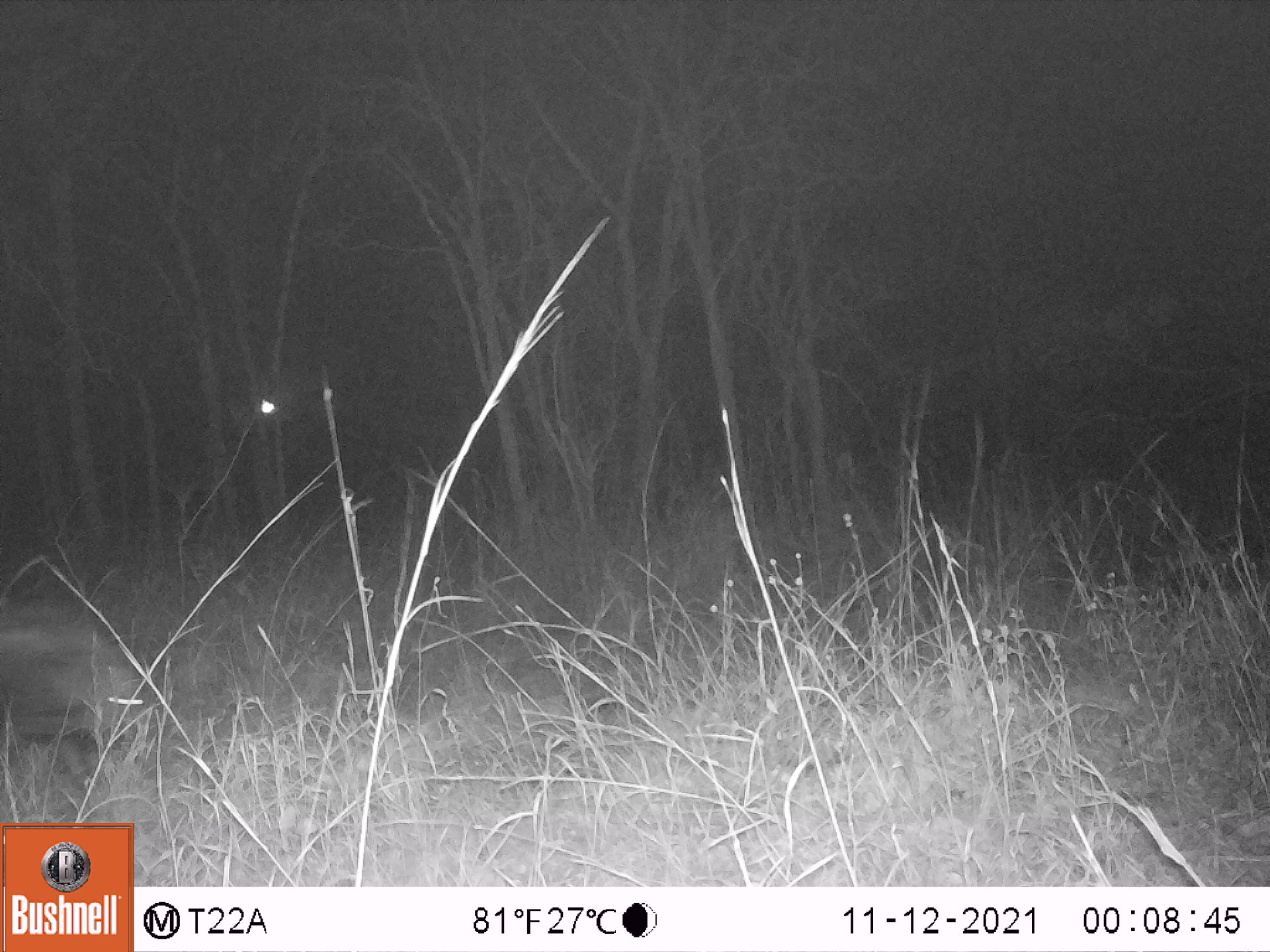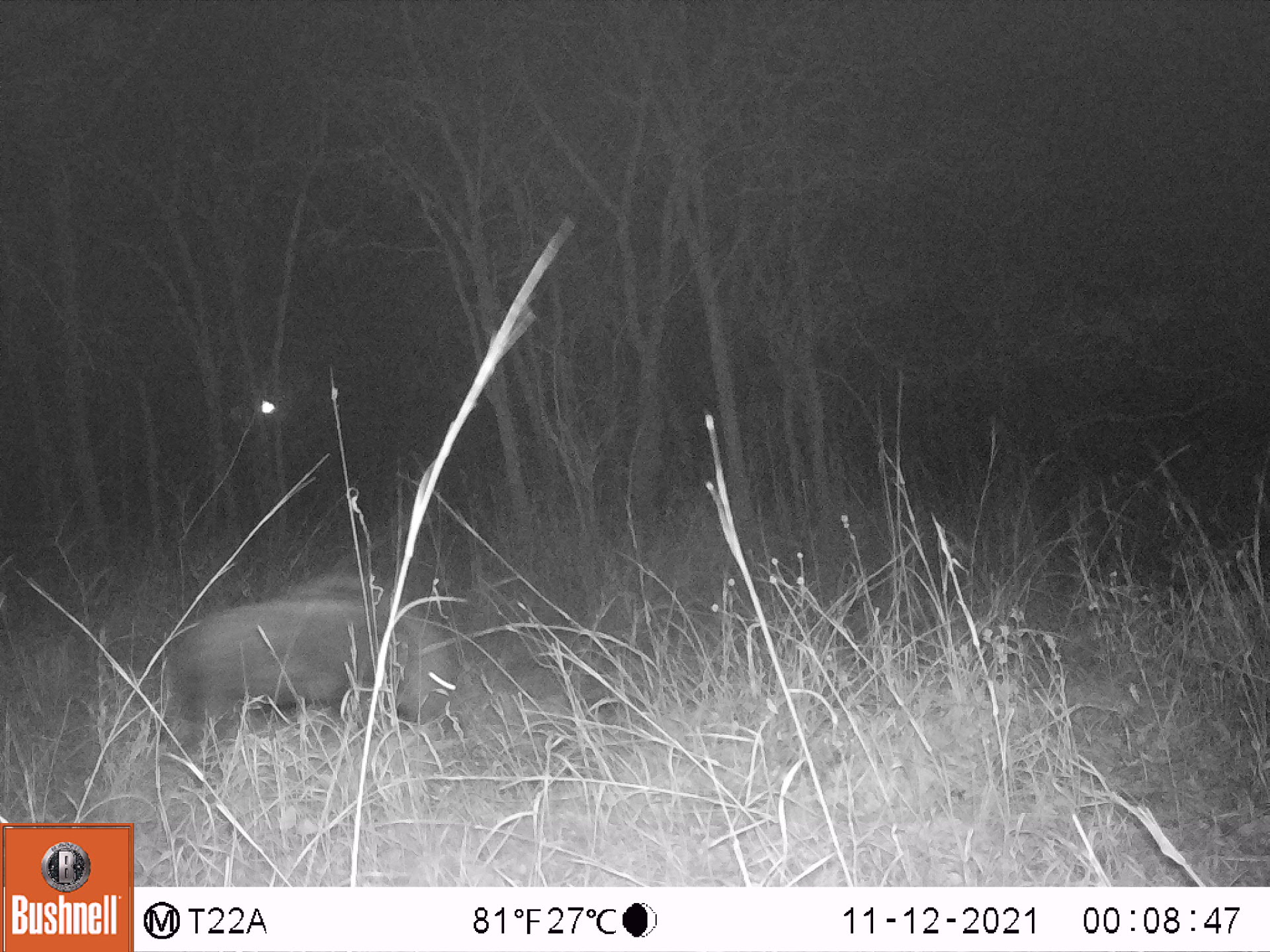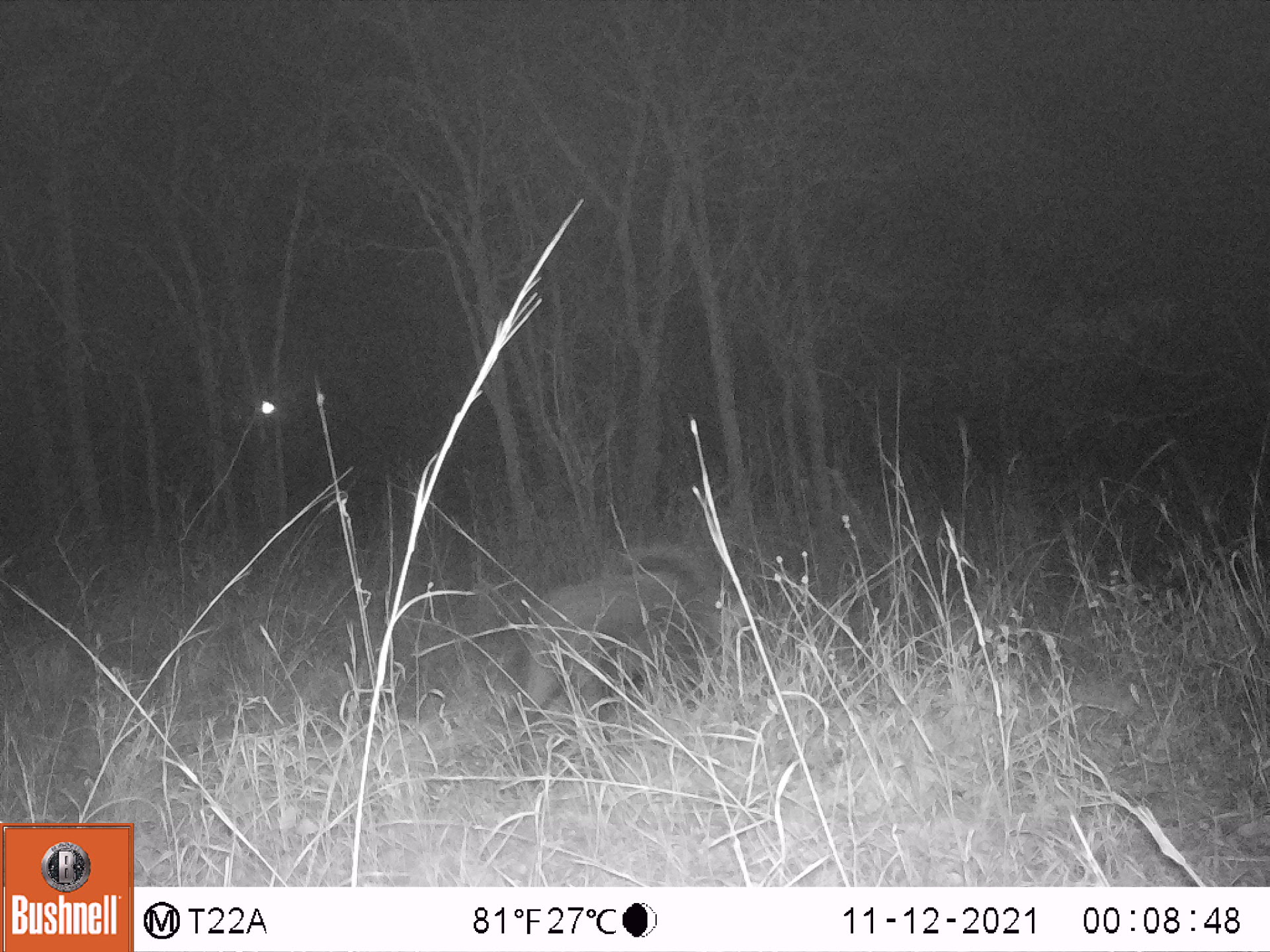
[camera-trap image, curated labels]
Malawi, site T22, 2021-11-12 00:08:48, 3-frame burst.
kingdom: Animalia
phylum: Chordata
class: Mammalia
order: Artiodactyla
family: Suidae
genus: Potamochoerus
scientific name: Potamochoerus larvatus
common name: bushpig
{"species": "bushpig (Potamochoerus larvatus)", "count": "1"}